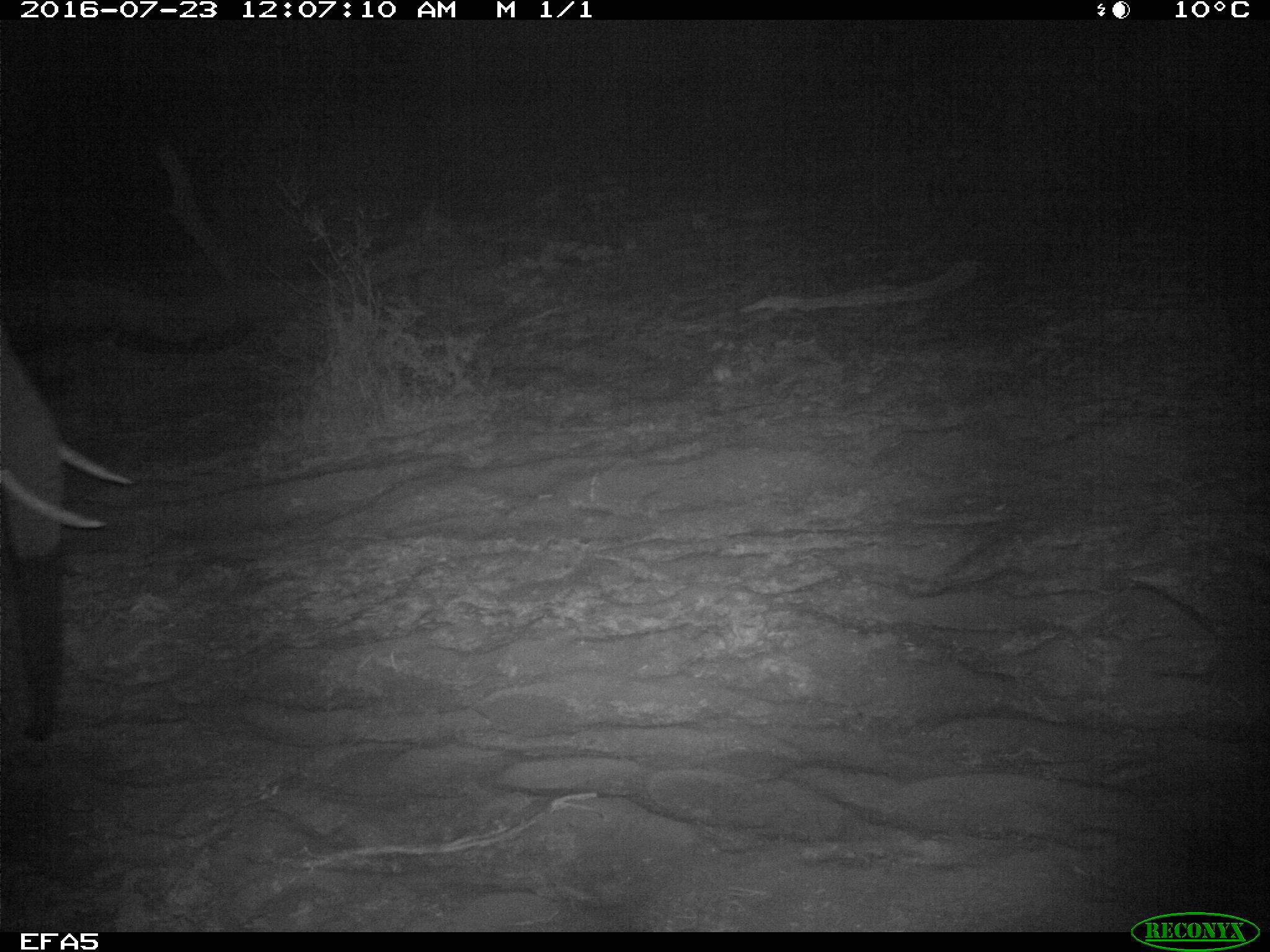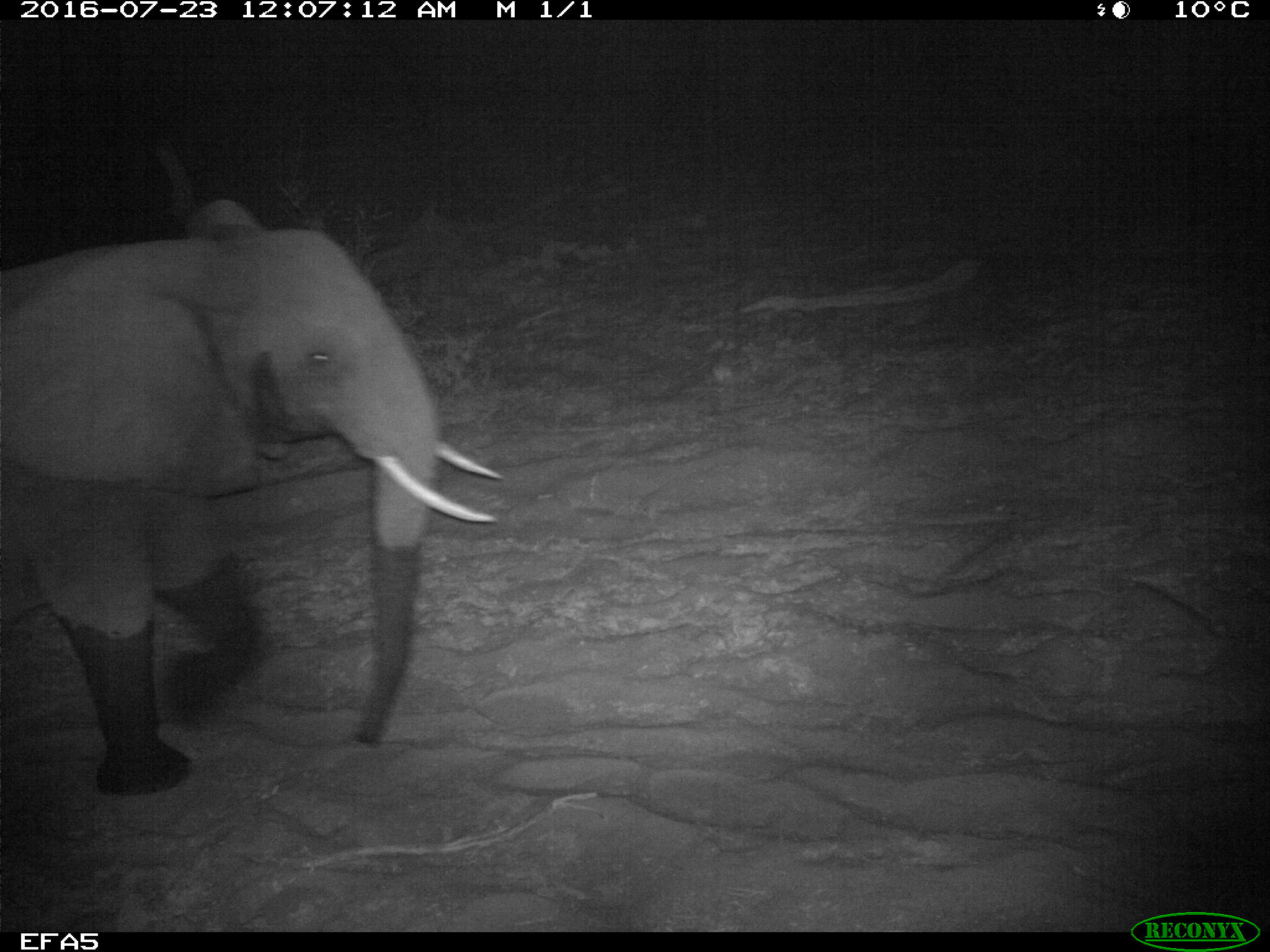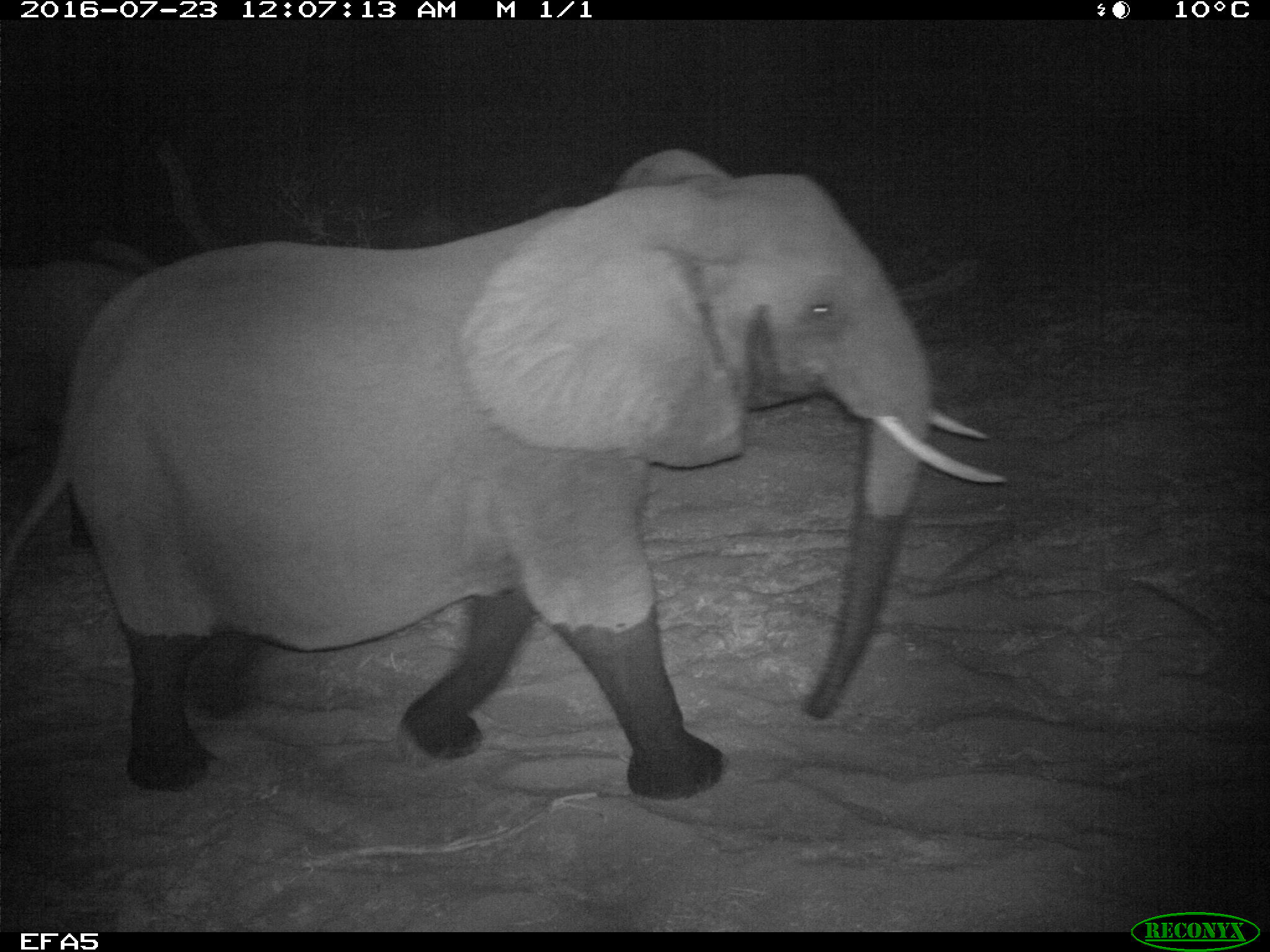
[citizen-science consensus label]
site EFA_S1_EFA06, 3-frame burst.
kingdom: Animalia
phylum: Chordata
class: Mammalia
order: Proboscidea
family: Elephantidae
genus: Loxodonta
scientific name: Loxodonta africana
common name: african bush elephant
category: elephant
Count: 1.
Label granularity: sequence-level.